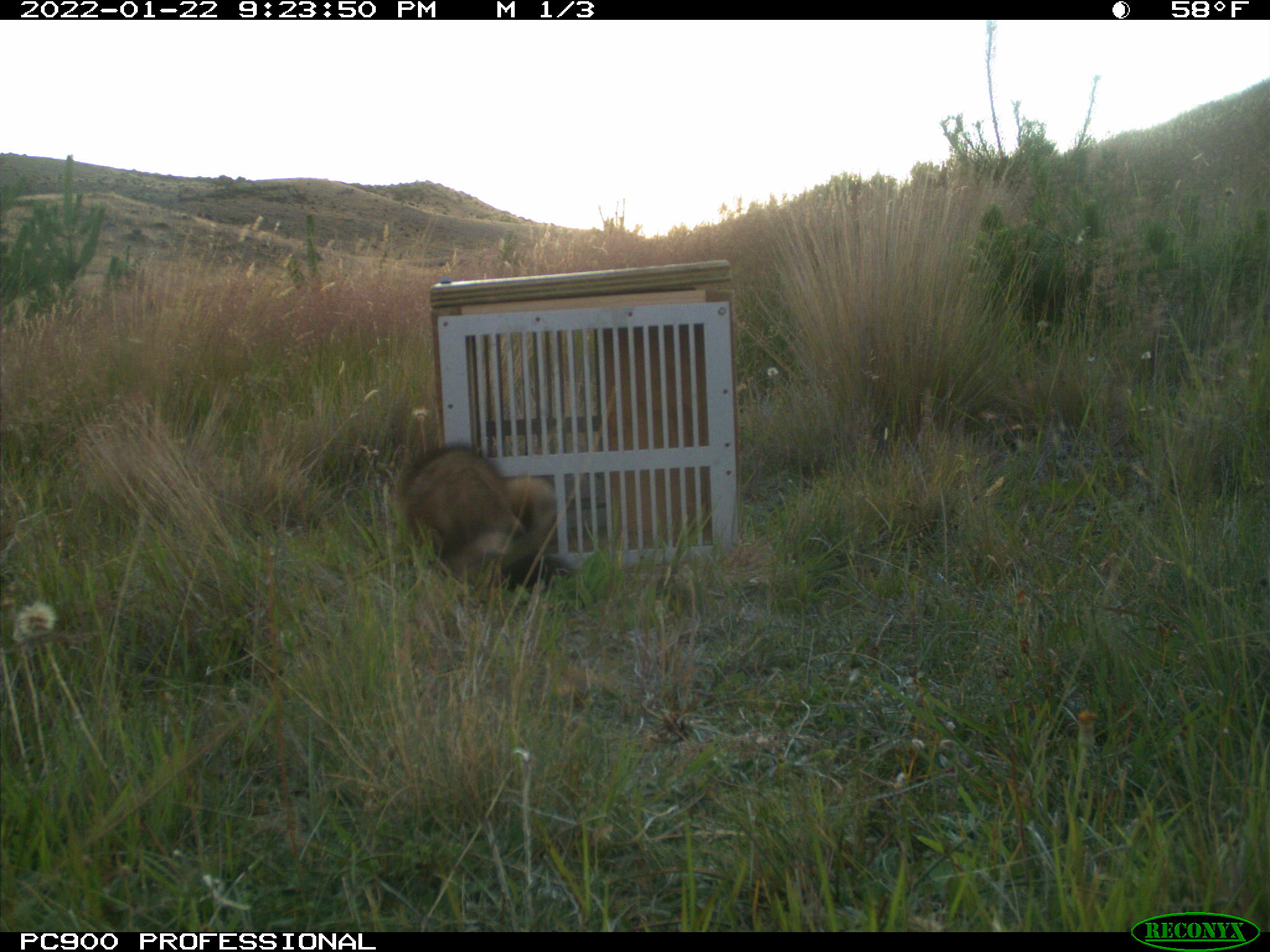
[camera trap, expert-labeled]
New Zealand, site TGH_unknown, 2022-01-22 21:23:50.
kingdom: Animalia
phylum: Chordata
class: Mammalia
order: Carnivora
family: Mustelidae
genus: Mustela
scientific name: Mustela furo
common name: ferret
Ferret (Mustela furo).